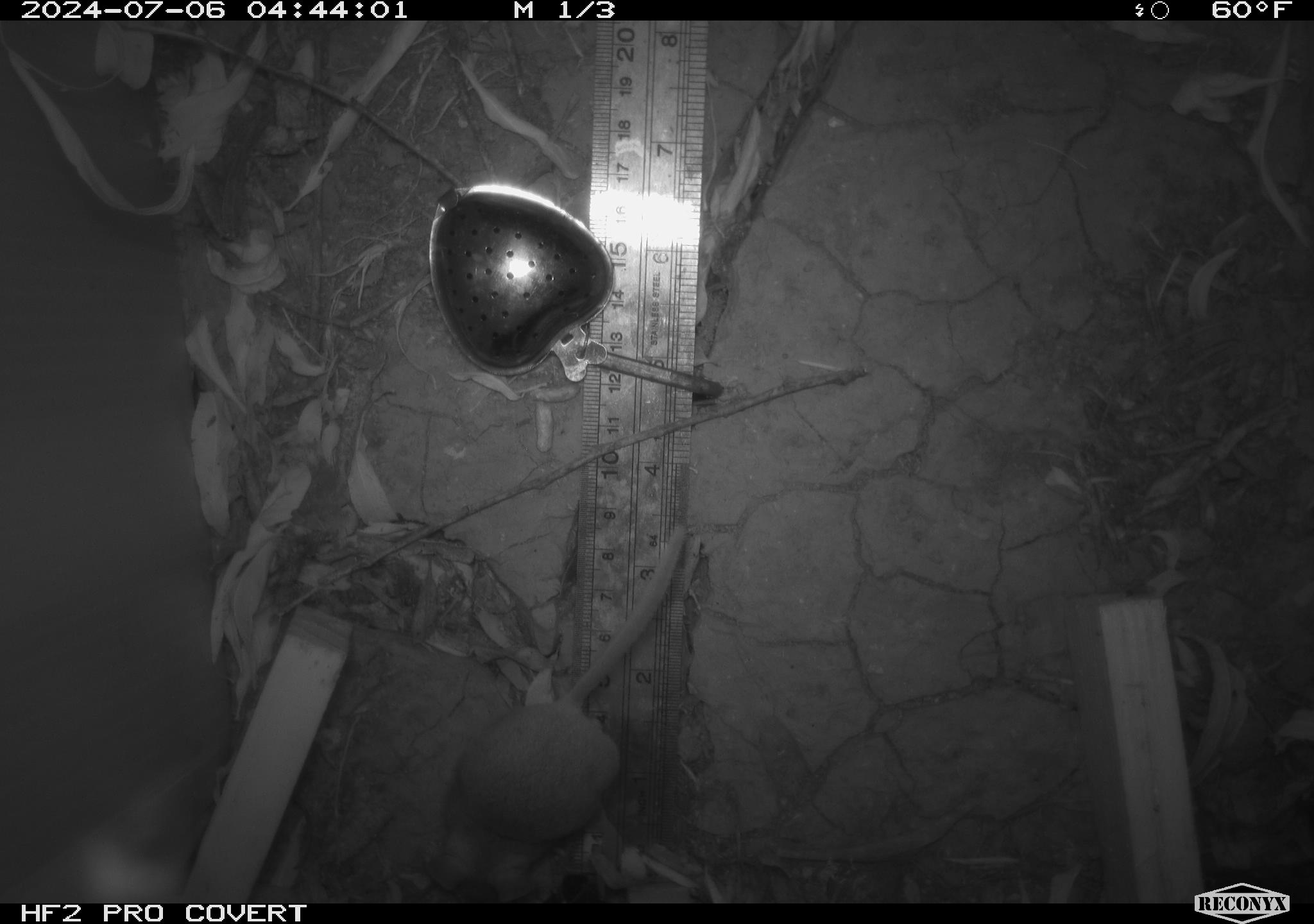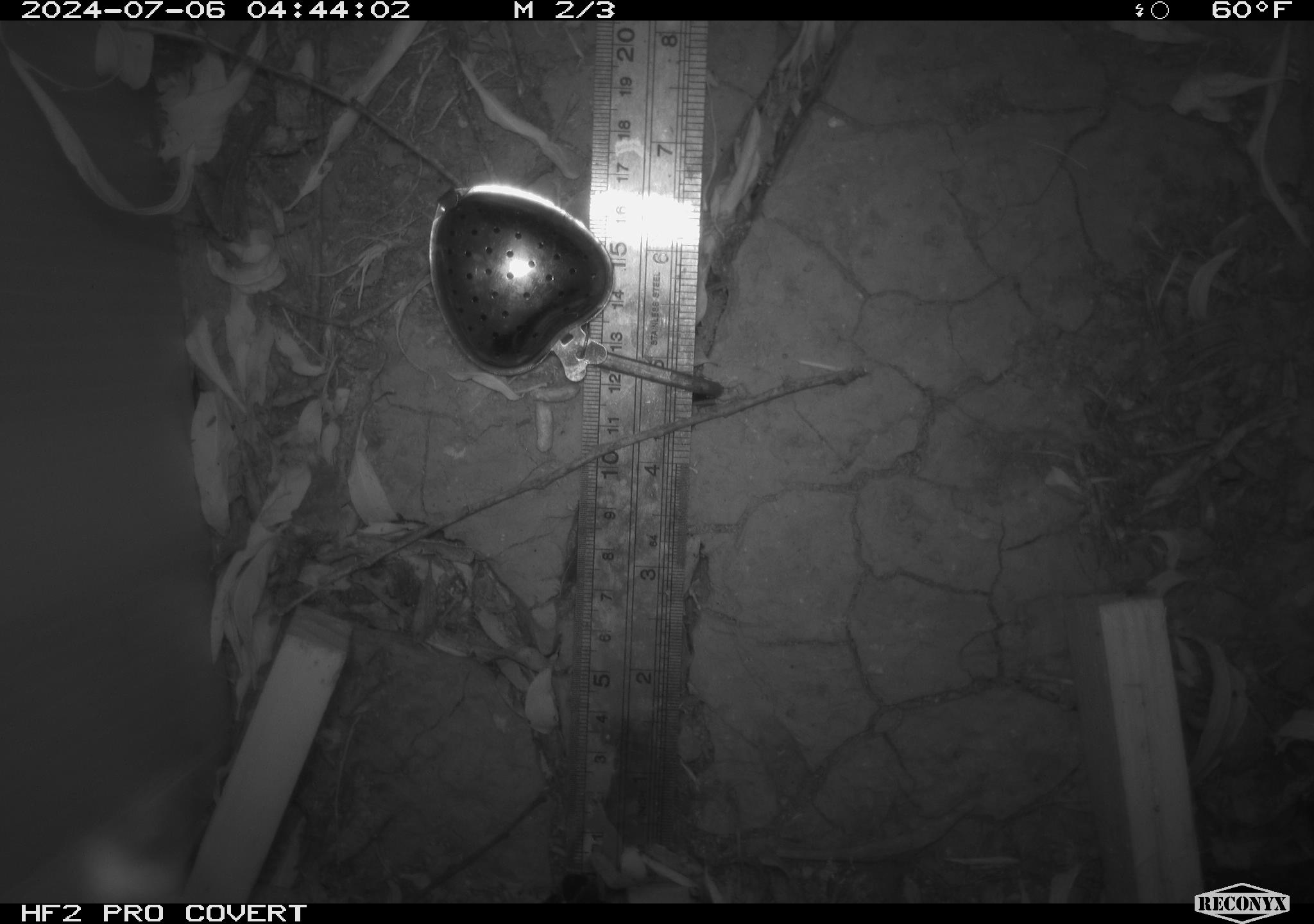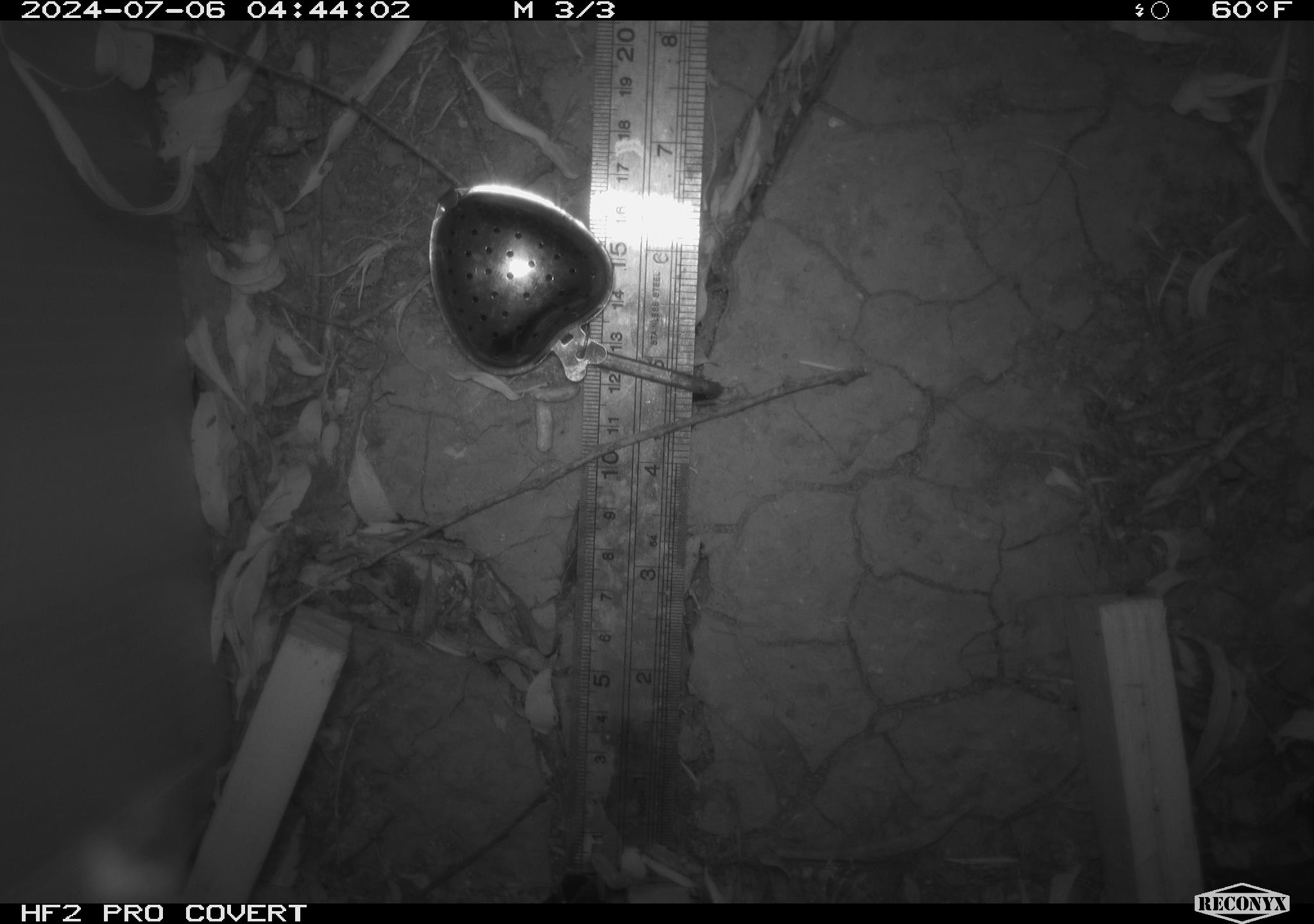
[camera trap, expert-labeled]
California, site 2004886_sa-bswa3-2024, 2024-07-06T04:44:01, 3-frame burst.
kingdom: Animalia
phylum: Chordata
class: Mammalia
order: Rodentia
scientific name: Rodentia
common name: mouse species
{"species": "mouse species (Rodentia)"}